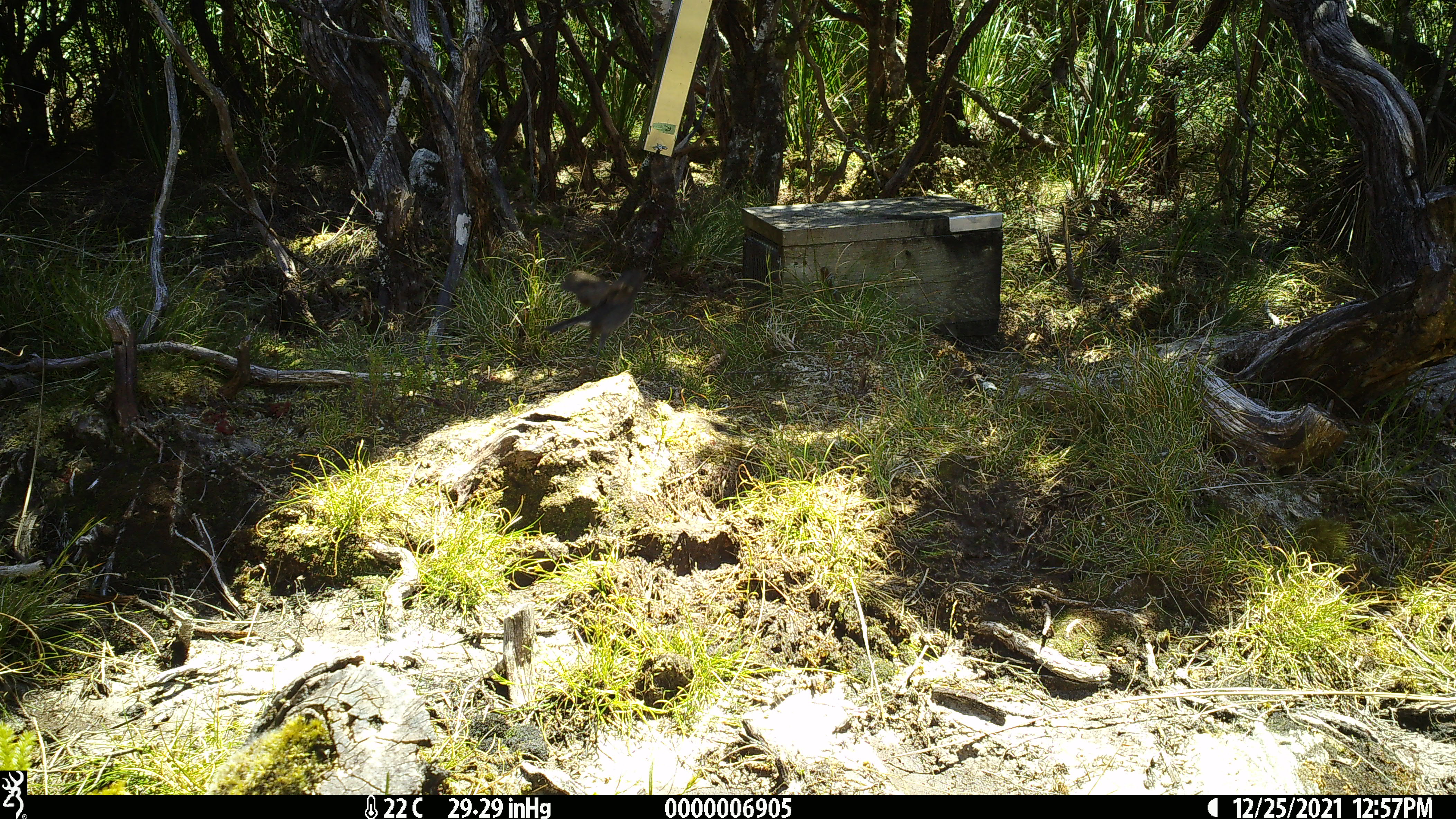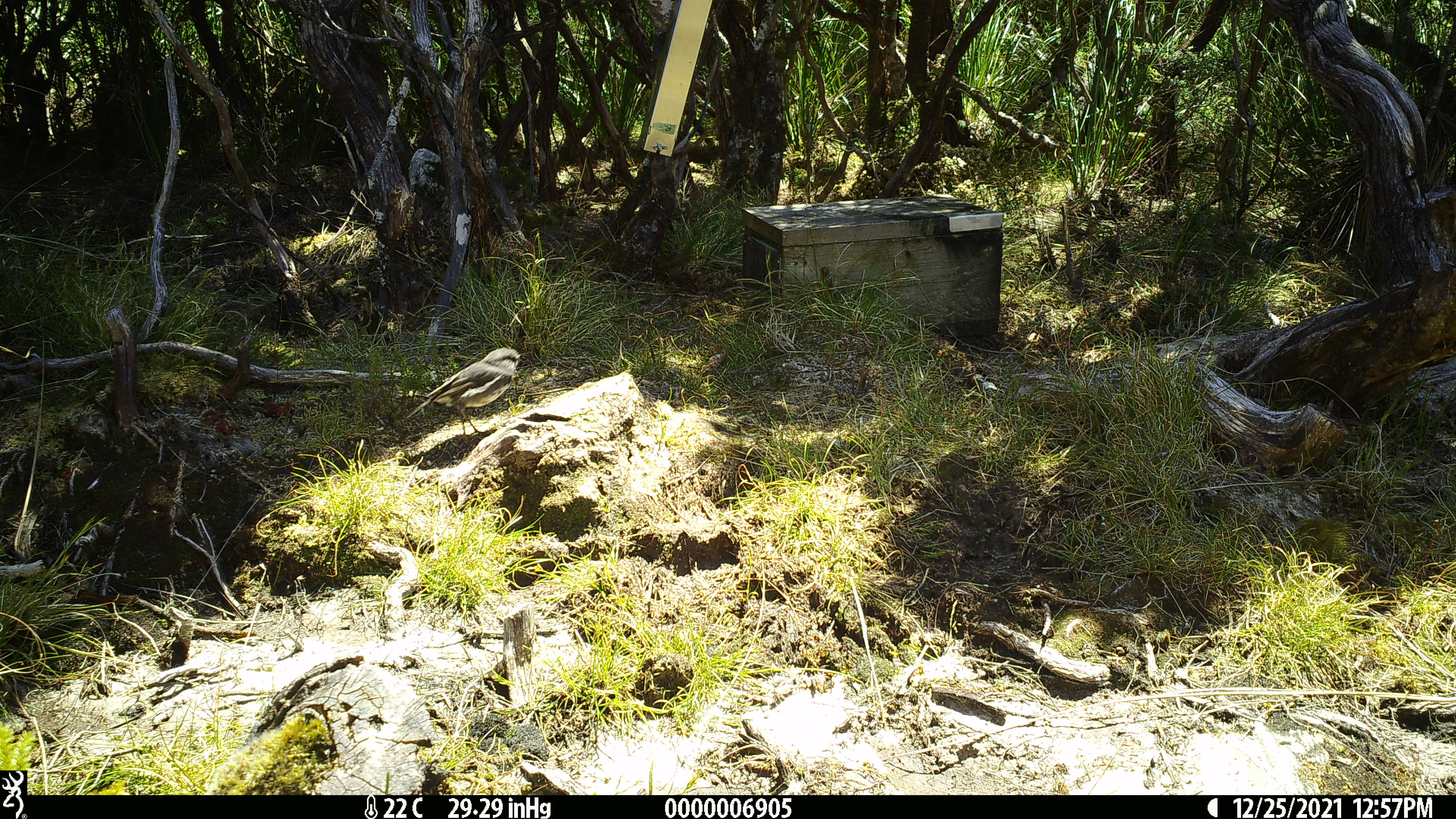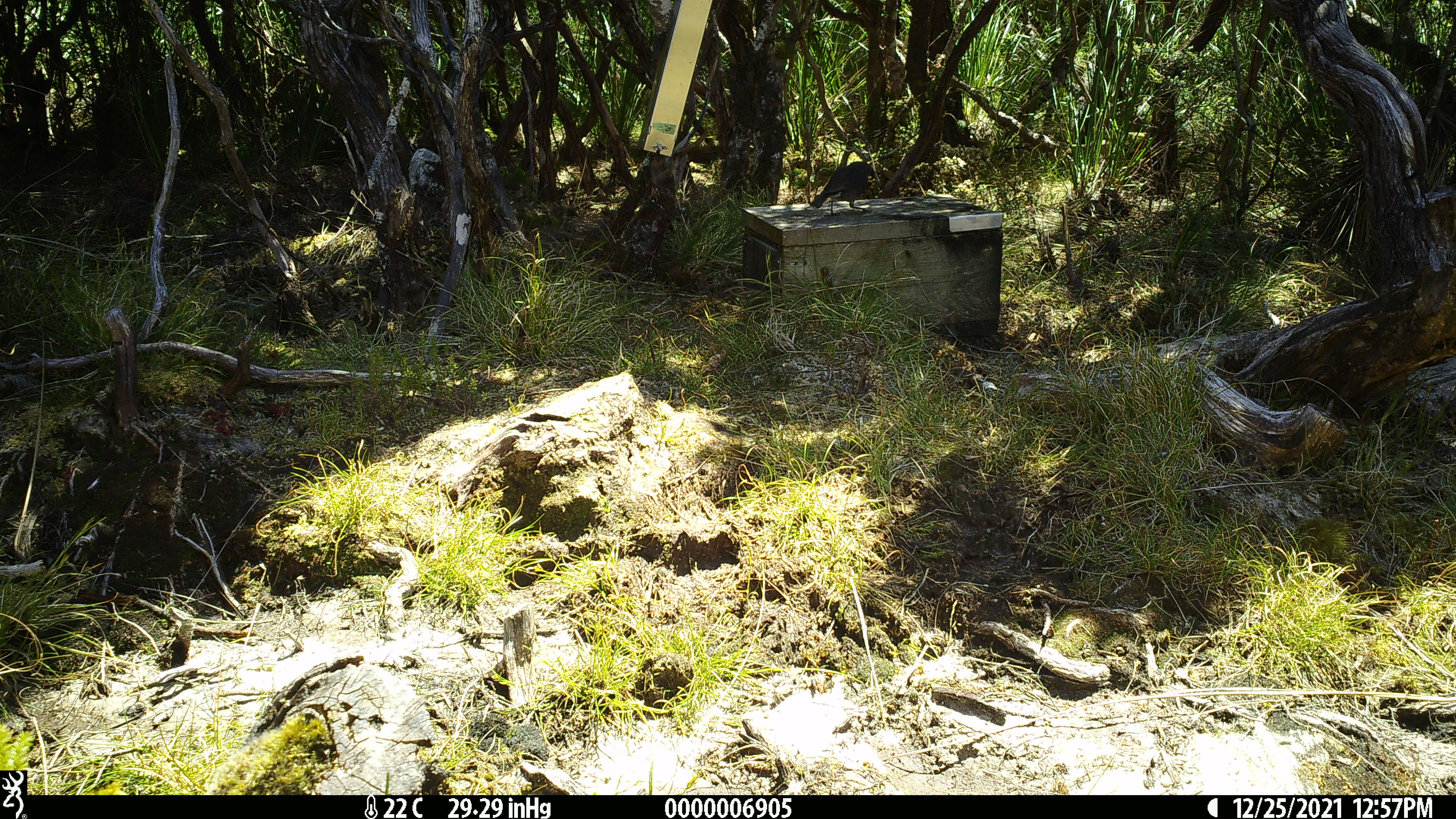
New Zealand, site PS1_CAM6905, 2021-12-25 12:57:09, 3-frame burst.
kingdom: Animalia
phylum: Chordata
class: Aves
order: Passeriformes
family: Petroicidae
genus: Petroica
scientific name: Petroica australis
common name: new zealand robin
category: robin